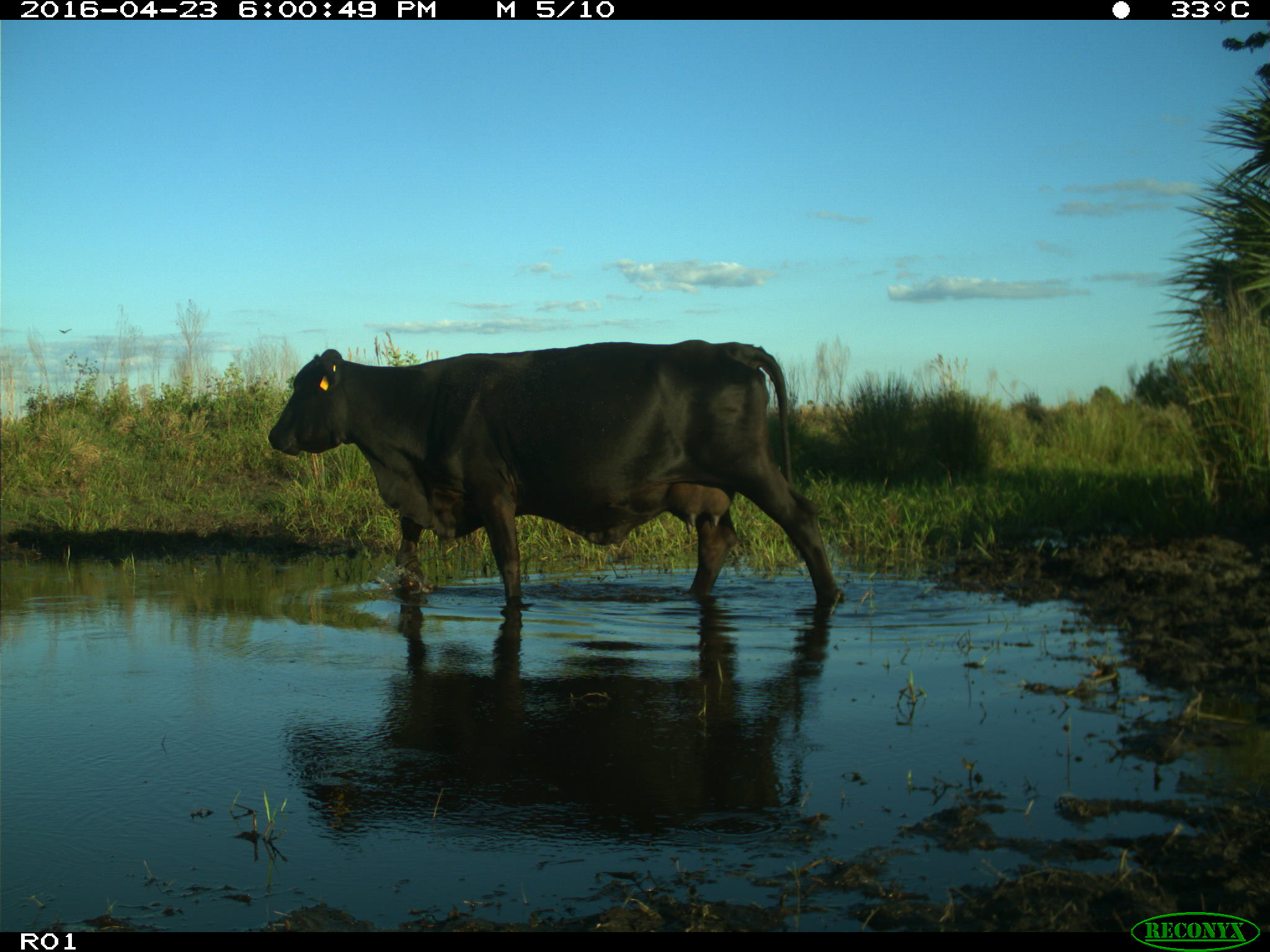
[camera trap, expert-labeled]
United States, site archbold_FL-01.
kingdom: Animalia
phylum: Chordata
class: Mammalia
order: Artiodactyla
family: Bovidae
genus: Bos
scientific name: Bos taurus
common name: domestic cow